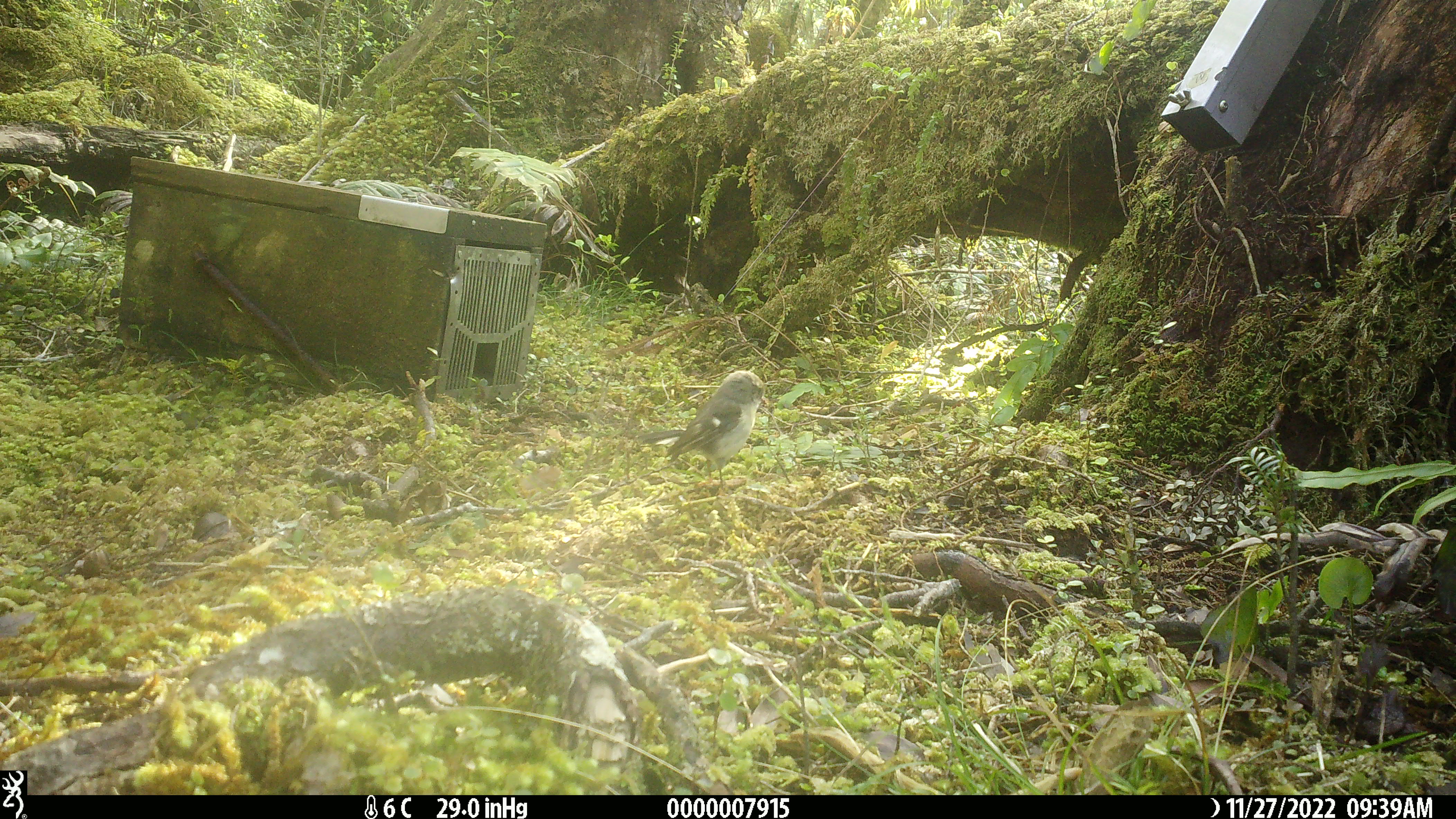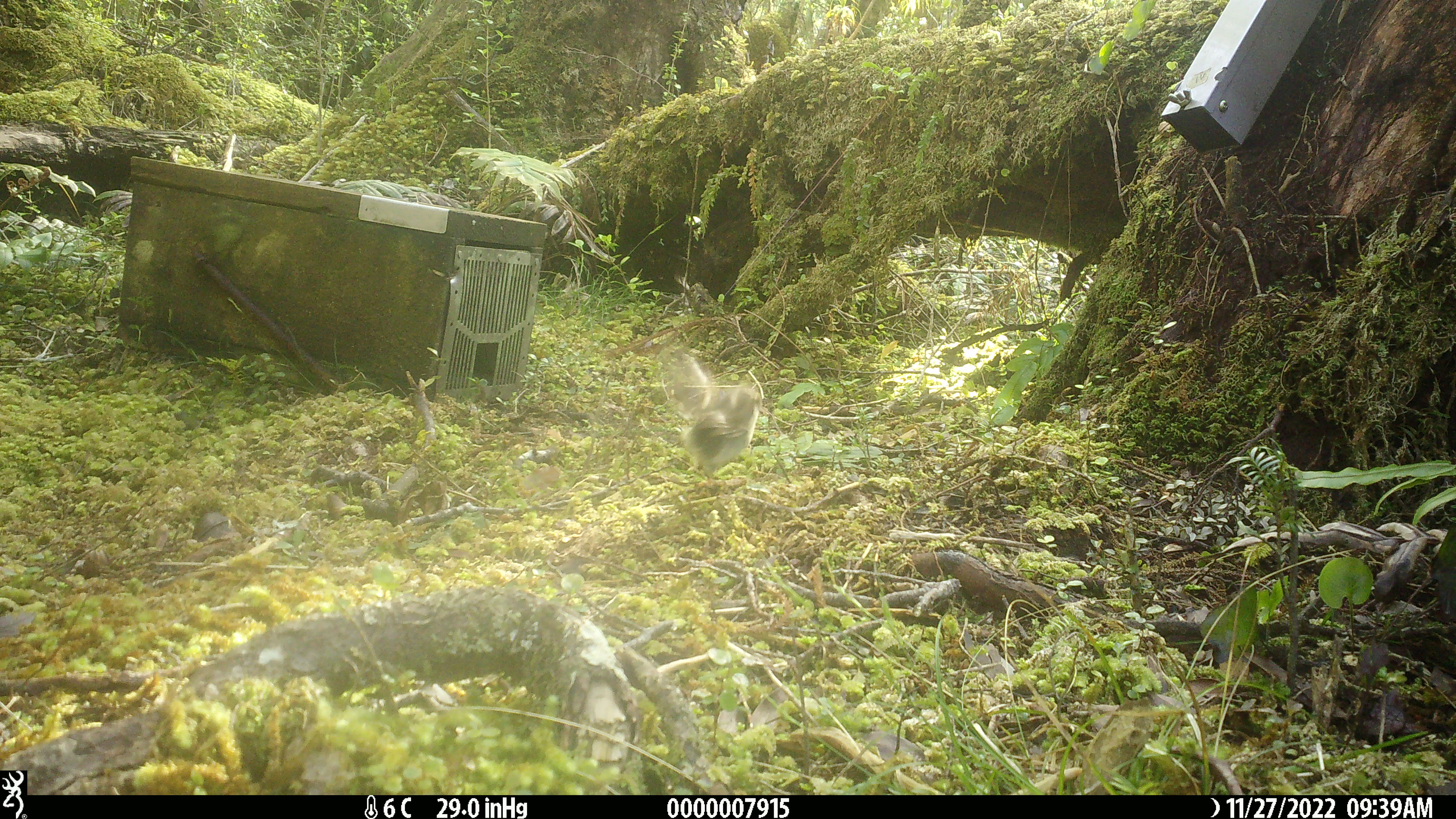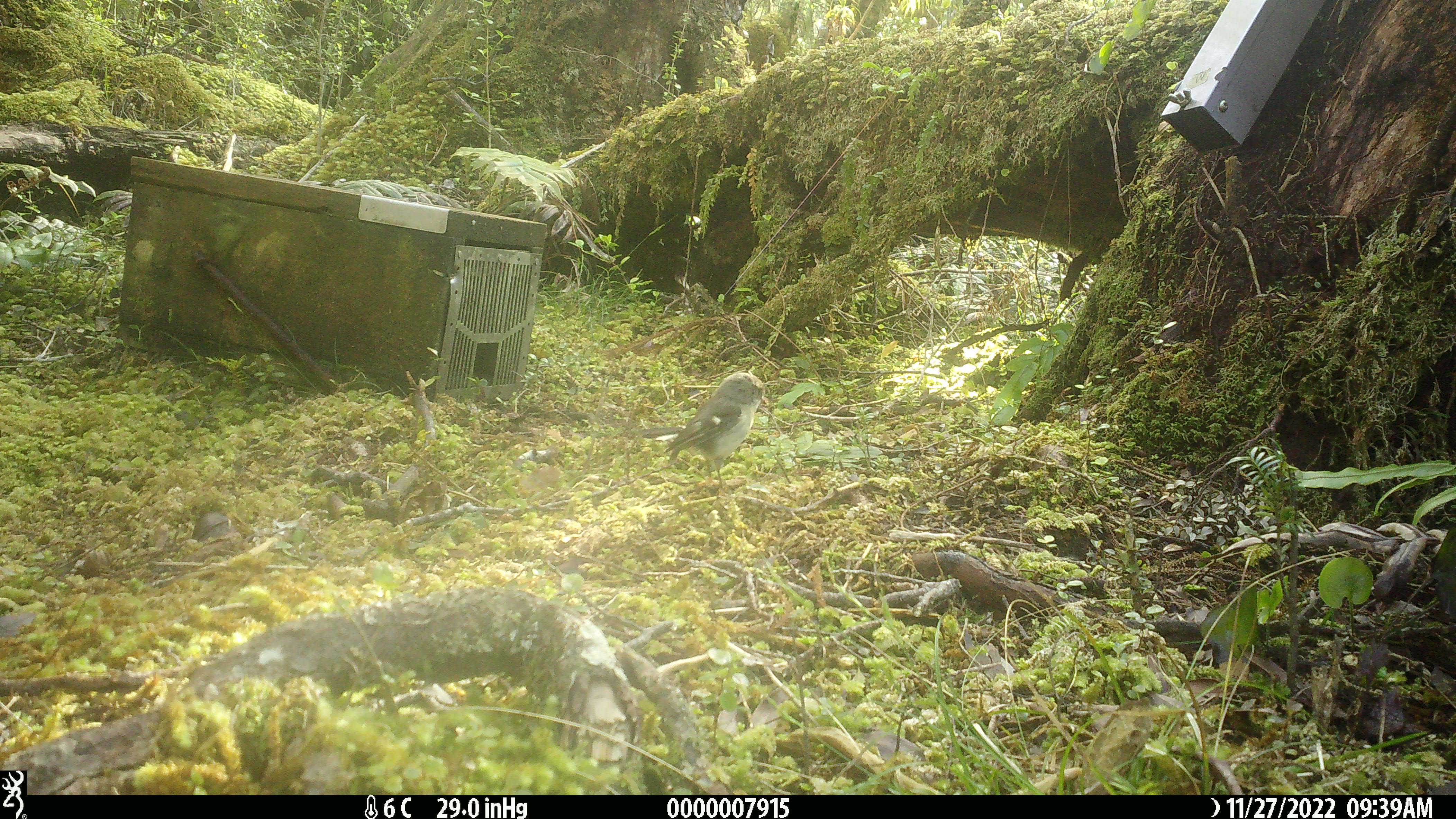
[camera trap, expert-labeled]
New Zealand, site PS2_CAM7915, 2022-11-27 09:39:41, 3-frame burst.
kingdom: Animalia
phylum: Chordata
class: Aves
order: Passeriformes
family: Petroicidae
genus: Petroica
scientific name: Petroica macrocephala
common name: tomtit